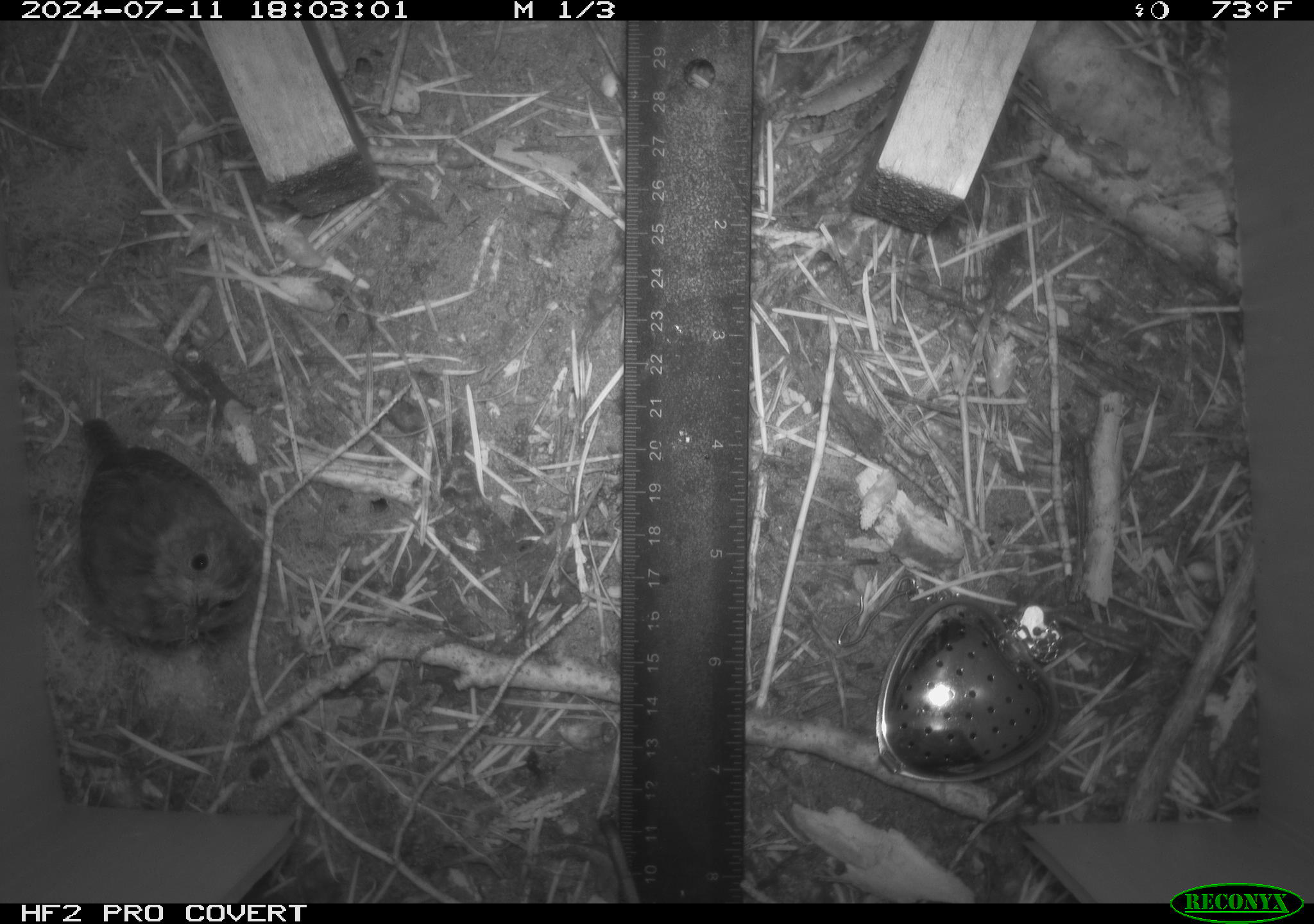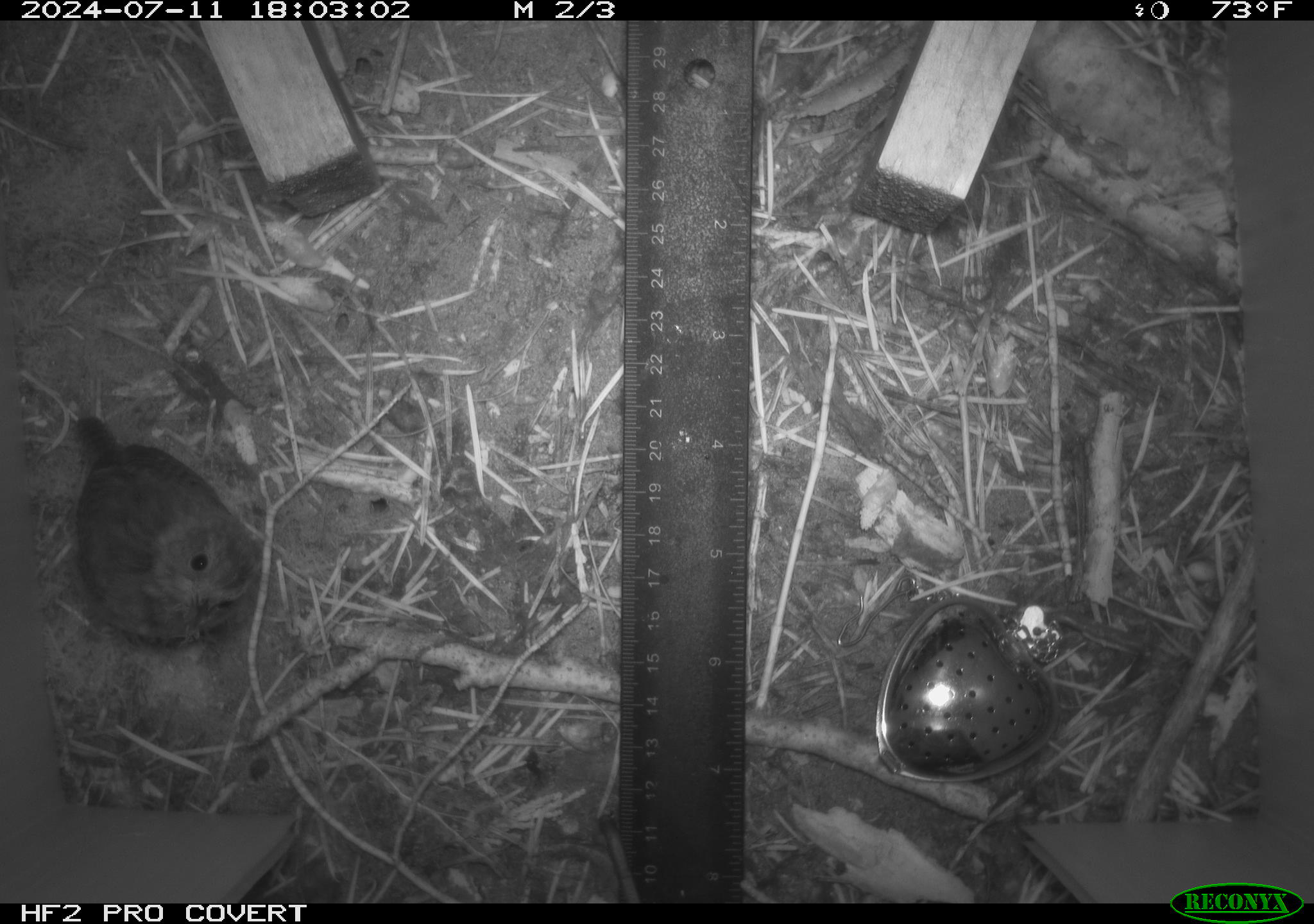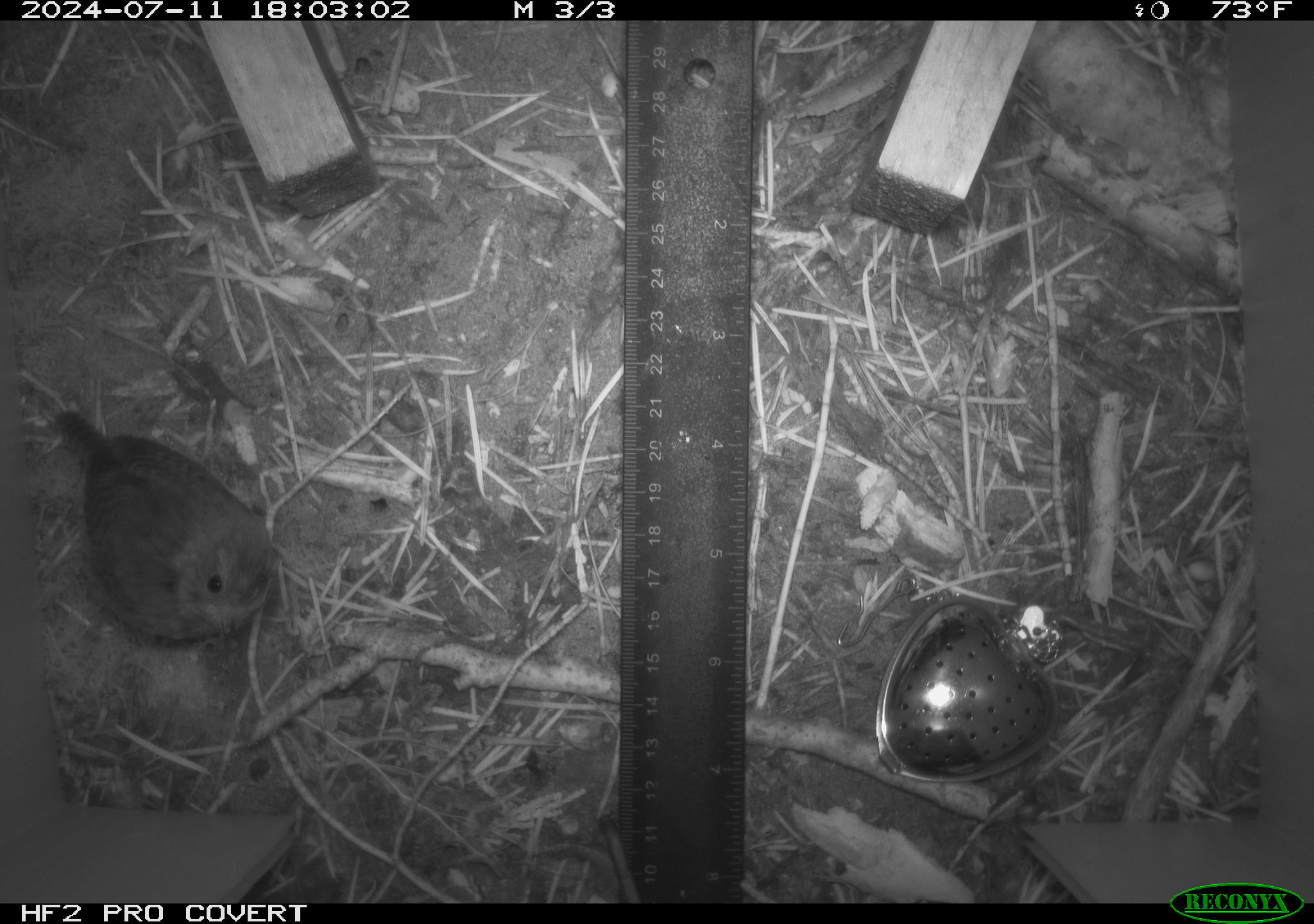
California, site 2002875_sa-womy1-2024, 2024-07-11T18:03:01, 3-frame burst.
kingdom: Animalia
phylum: Chordata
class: Aves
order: Passeriformes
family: Troglodytidae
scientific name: Troglodytidae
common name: wren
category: troglodytidae family